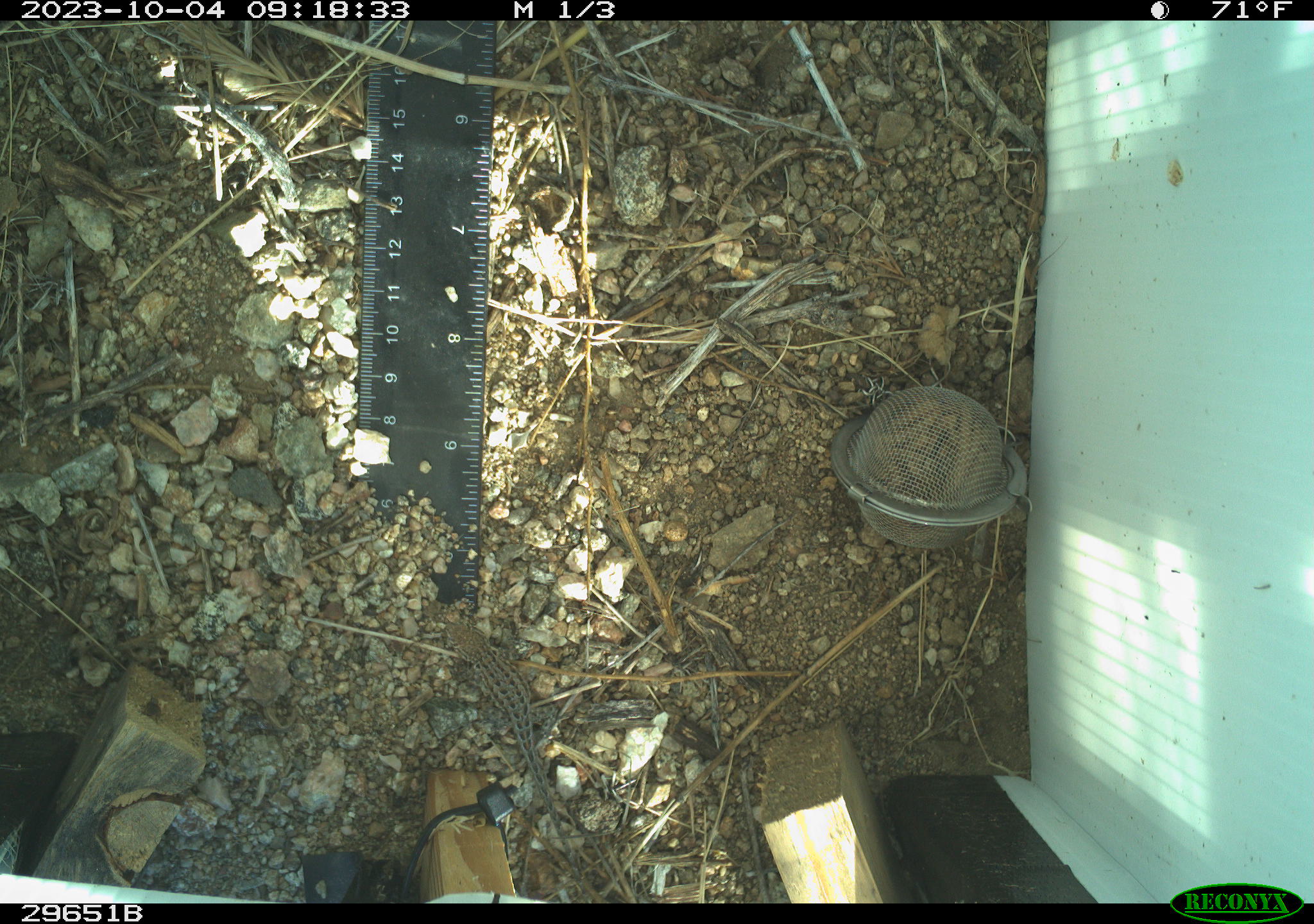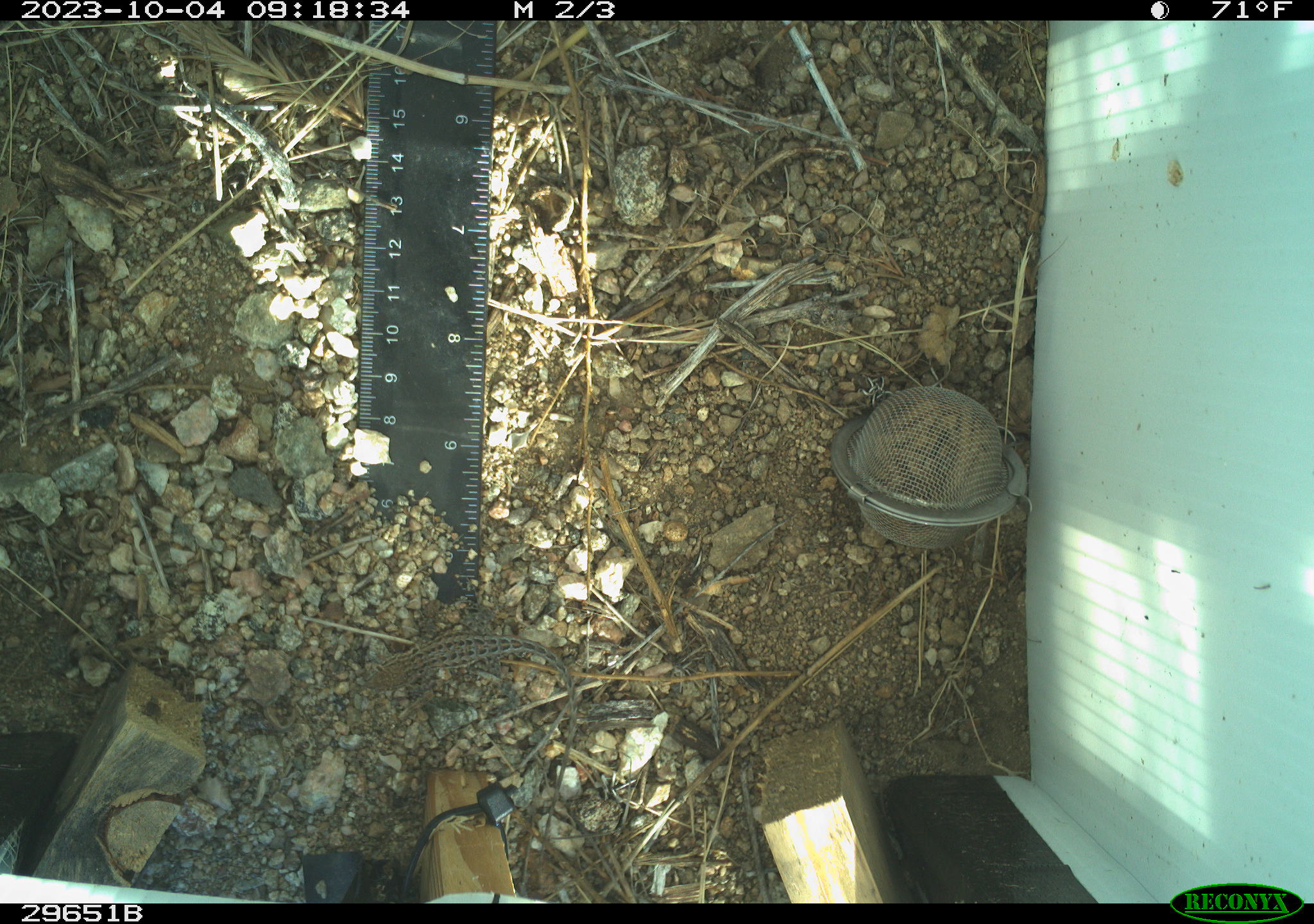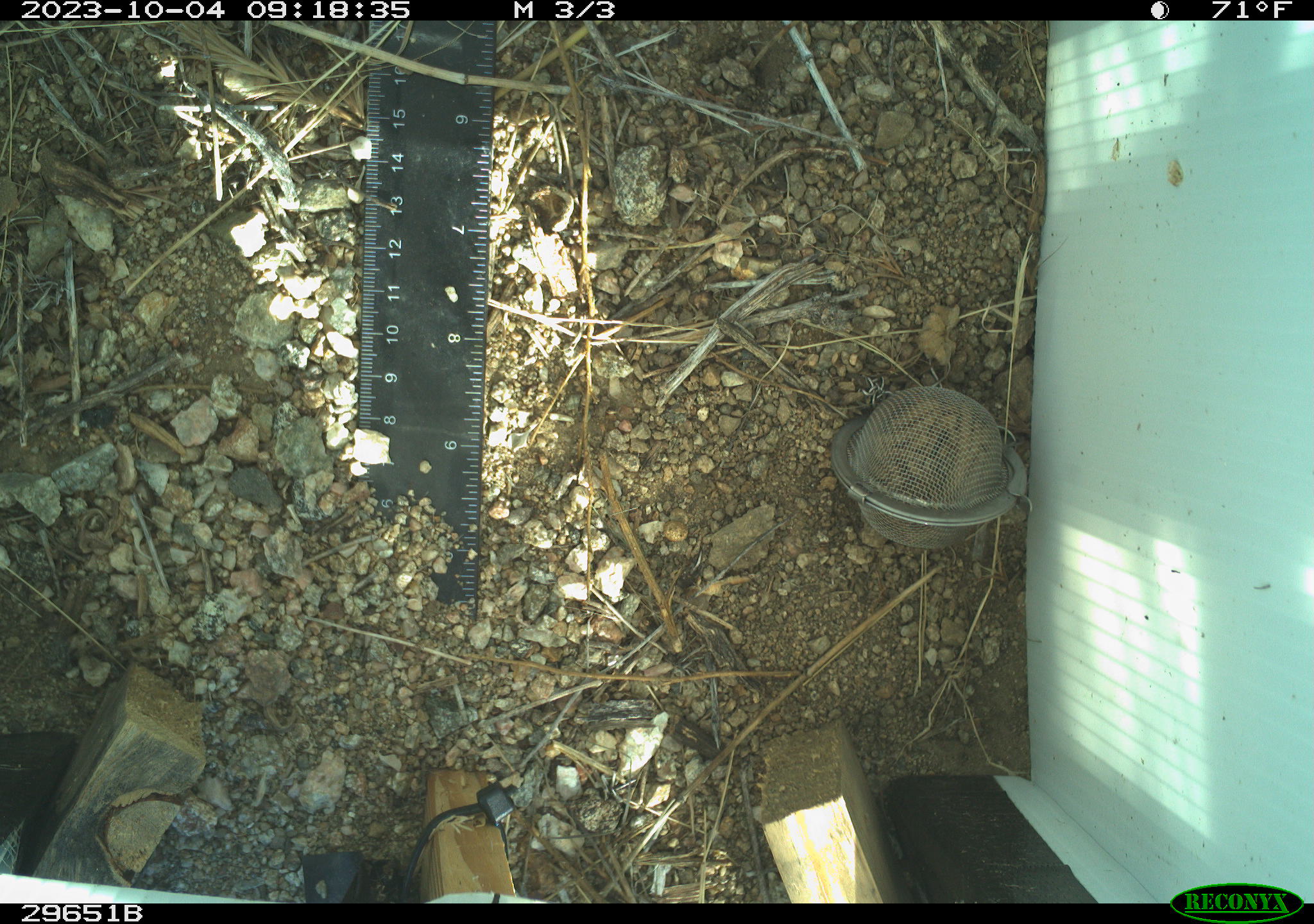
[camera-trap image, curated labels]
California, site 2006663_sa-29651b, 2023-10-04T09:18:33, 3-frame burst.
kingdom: Animalia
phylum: Chordata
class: Reptilia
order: Squamata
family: Phrynosomatidae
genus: Uta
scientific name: Uta stansburiana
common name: common side-blotched lizard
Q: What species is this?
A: Common side-blotched lizard (Uta stansburiana).